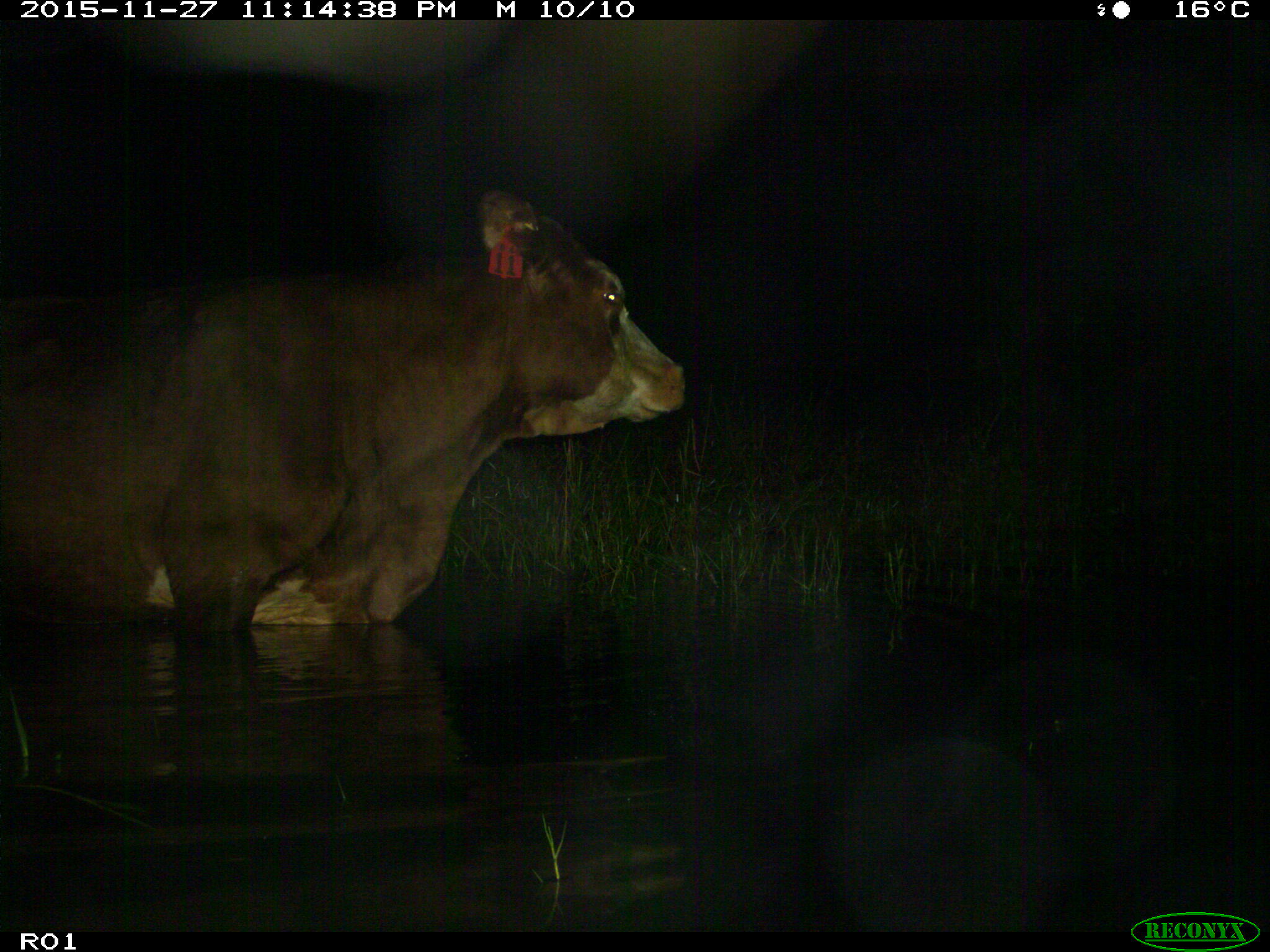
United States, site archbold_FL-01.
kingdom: Animalia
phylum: Chordata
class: Mammalia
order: Artiodactyla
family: Bovidae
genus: Bos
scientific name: Bos taurus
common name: domestic cow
Bos taurus (domestic cow).